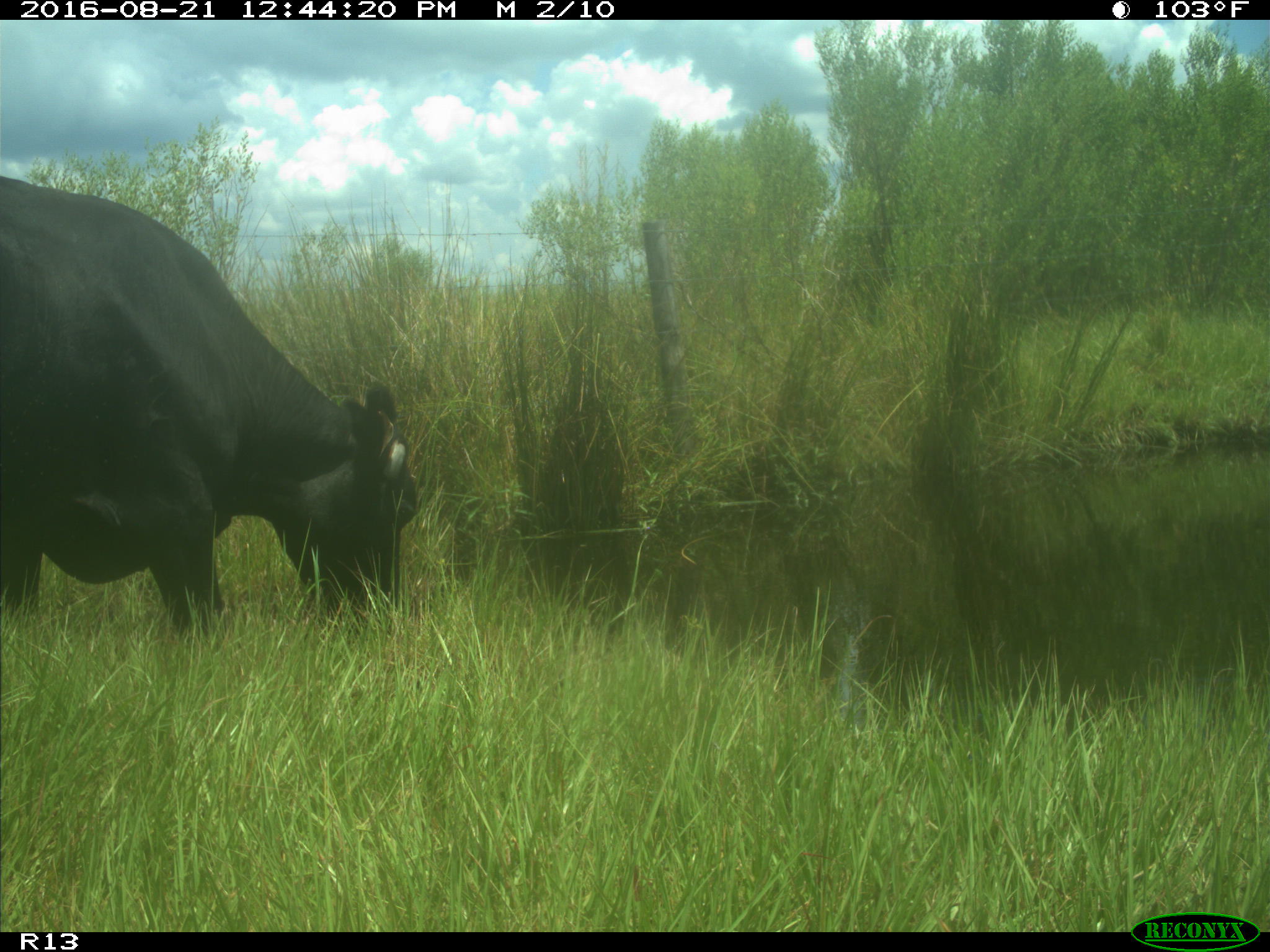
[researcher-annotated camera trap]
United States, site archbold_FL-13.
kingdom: Animalia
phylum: Chordata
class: Mammalia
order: Artiodactyla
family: Bovidae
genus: Bos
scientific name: Bos taurus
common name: domestic cow